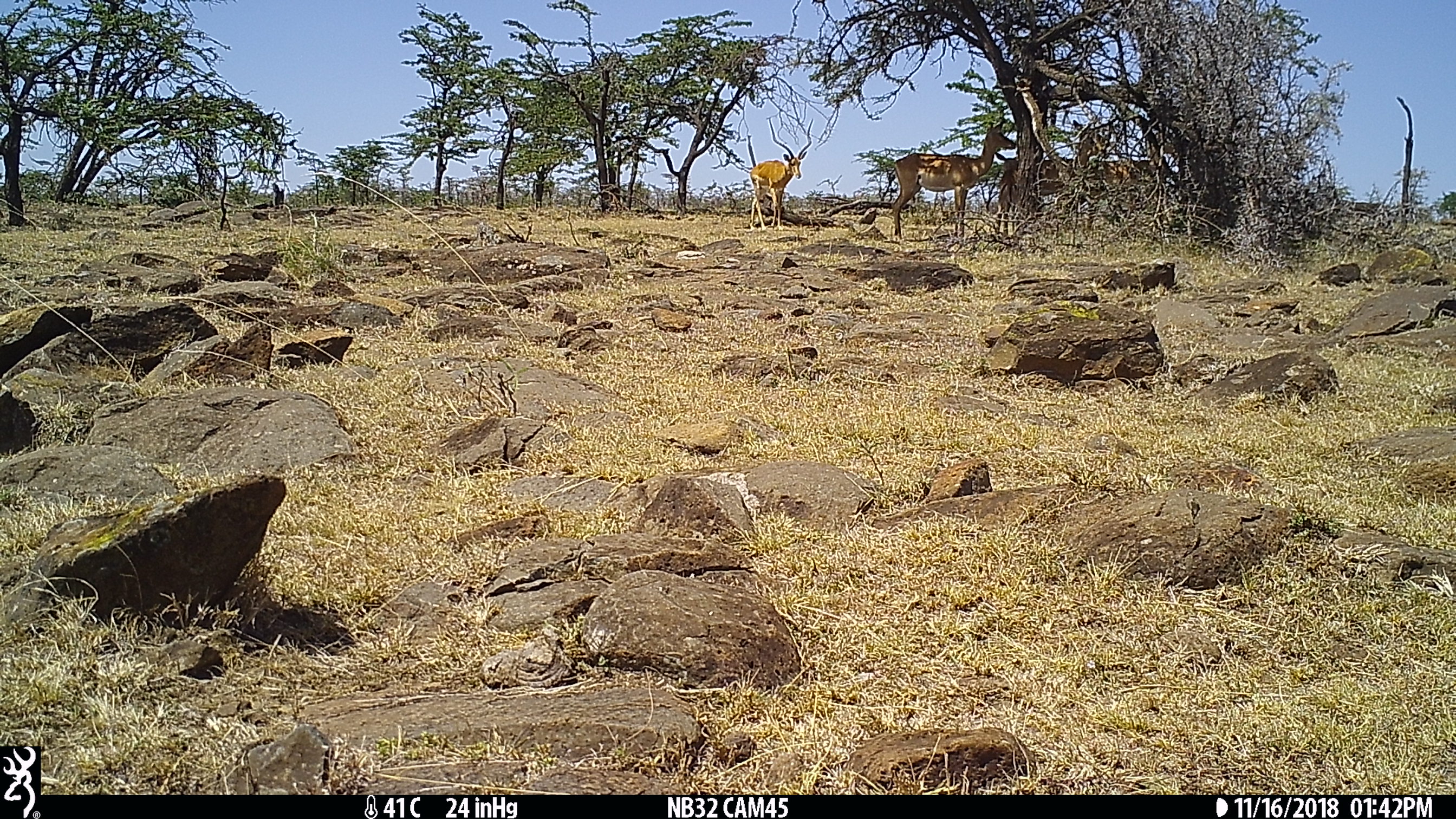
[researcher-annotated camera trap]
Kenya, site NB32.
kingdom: Animalia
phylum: Chordata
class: Mammalia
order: Artiodactyla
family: Bovidae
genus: Aepyceros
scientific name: Aepyceros melampus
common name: impala